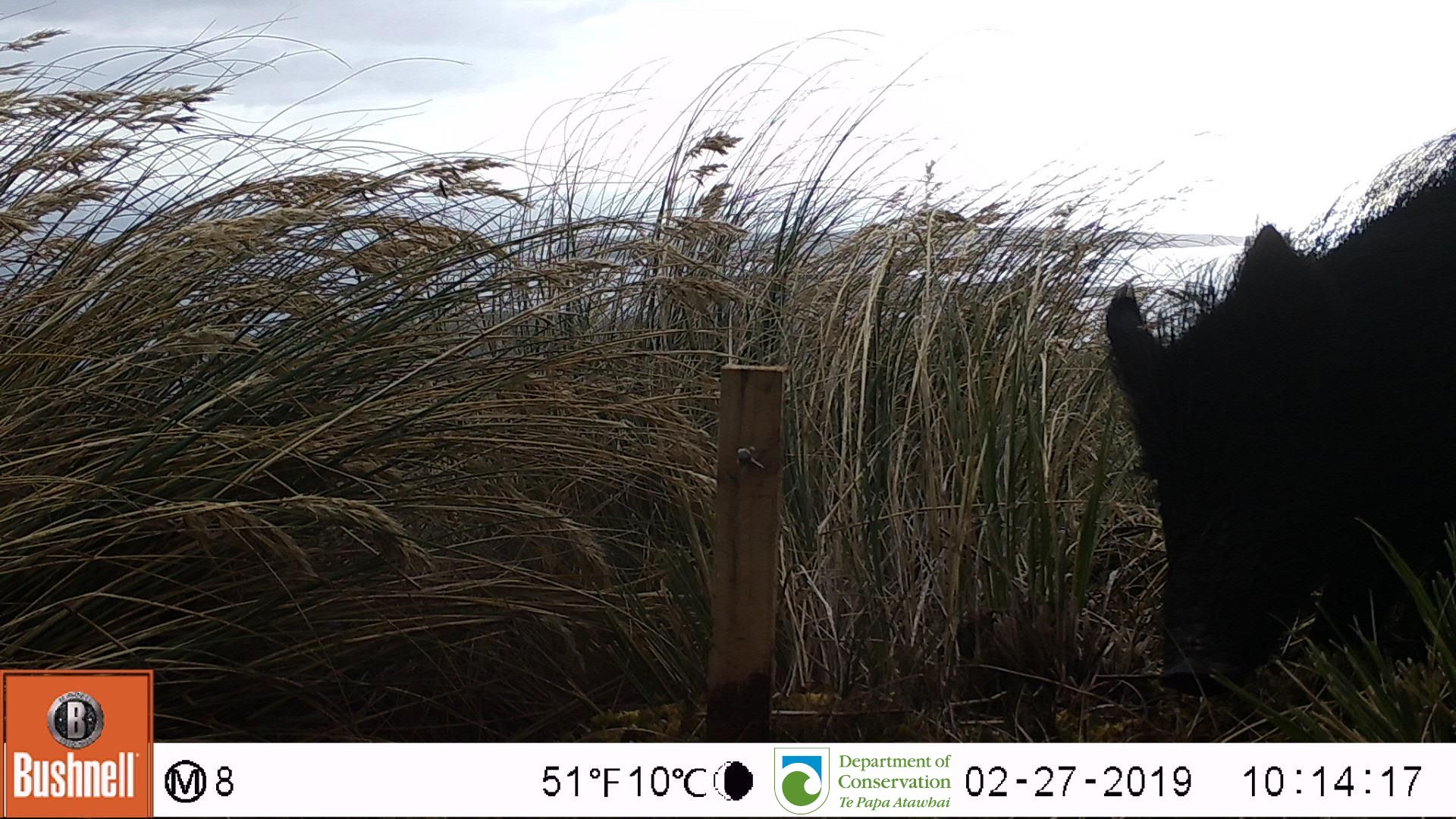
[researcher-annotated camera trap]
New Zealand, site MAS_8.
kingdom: Animalia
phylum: Chordata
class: Mammalia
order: Artiodactyla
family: Suidae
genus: Sus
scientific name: Sus scrofa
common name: pig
Pig (Sus scrofa).